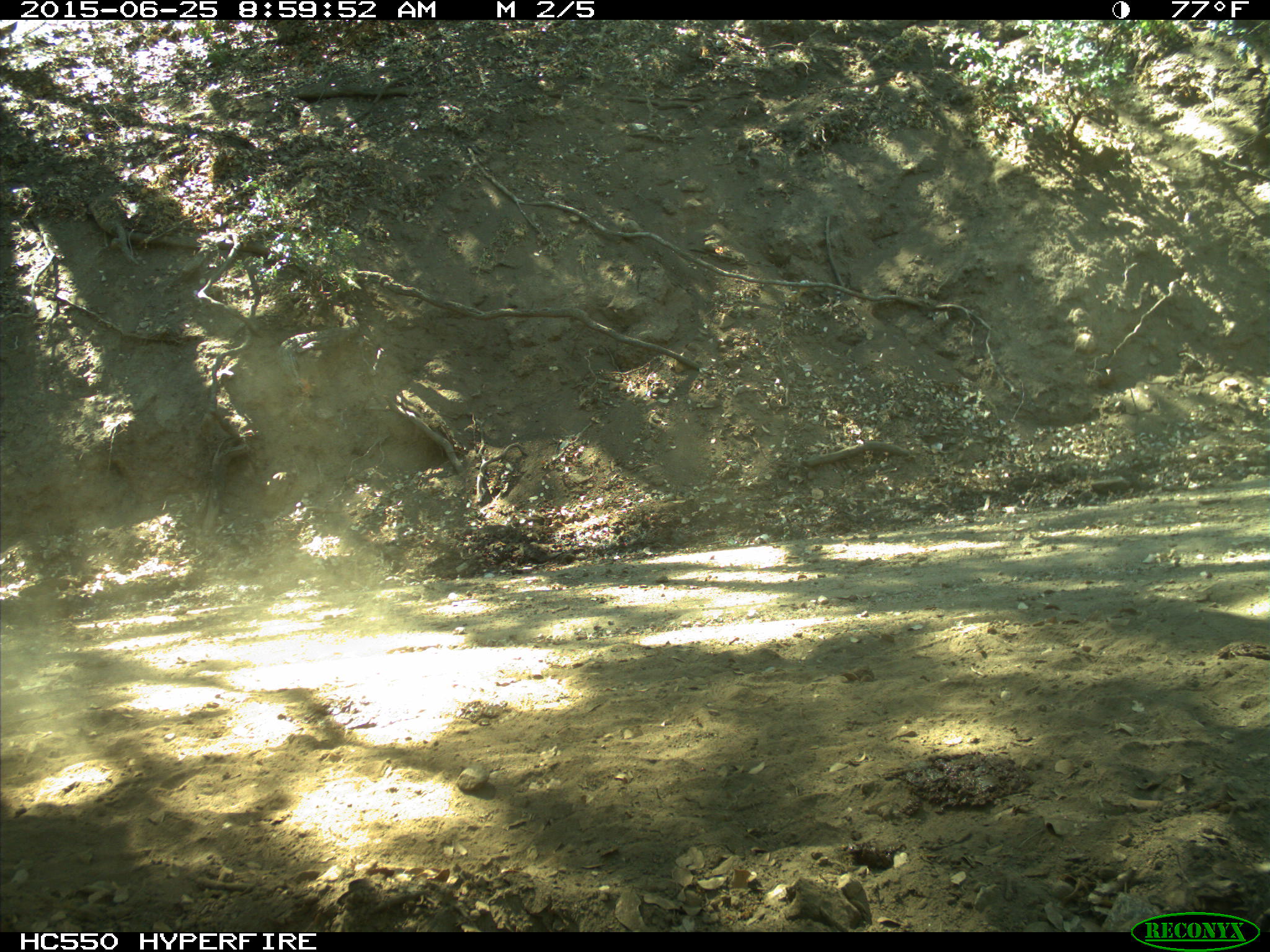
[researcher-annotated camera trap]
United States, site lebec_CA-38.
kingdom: Animalia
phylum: Chordata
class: Mammalia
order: Artiodactyla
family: Bovidae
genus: Bos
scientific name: Bos taurus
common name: domestic cow